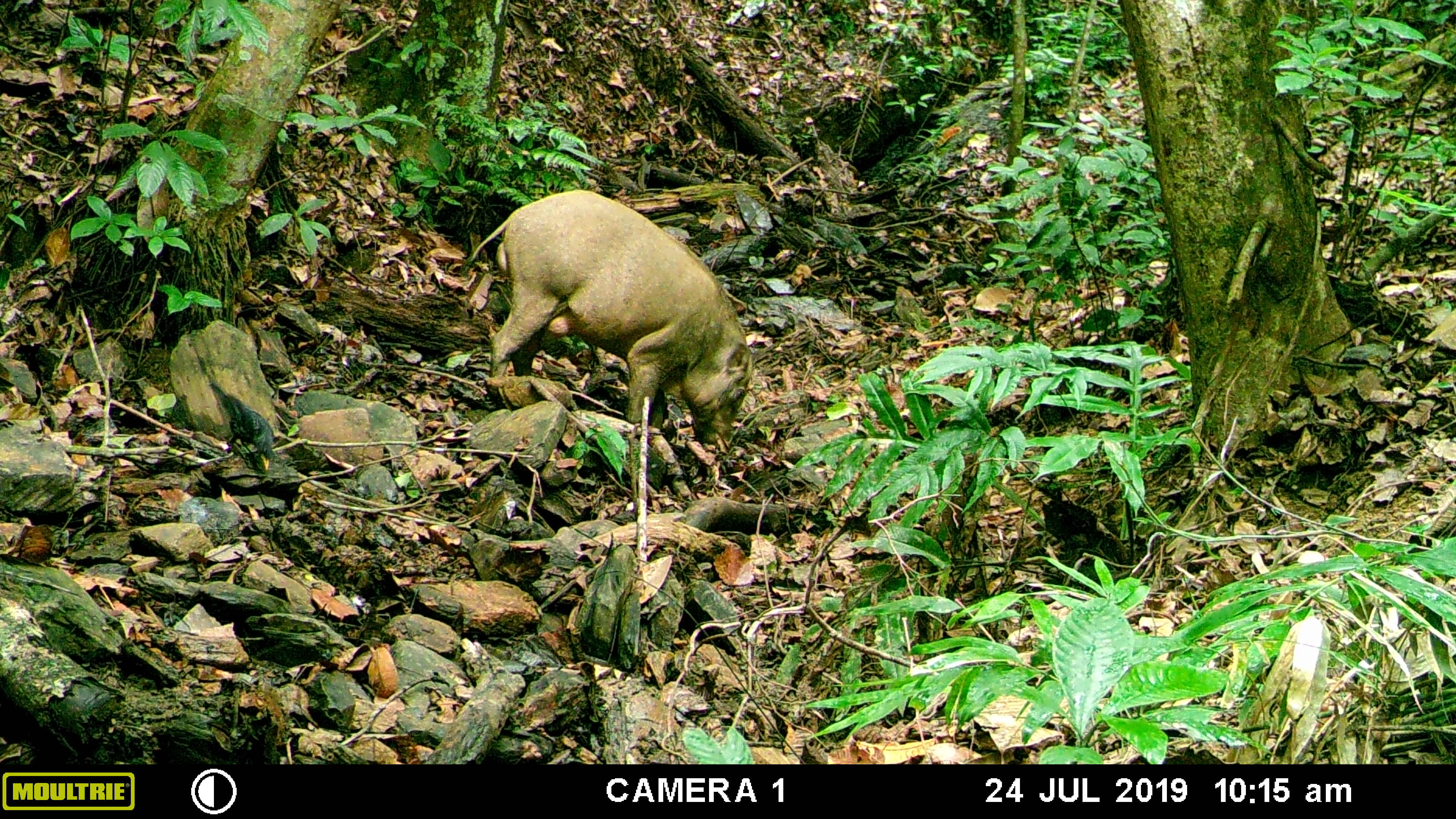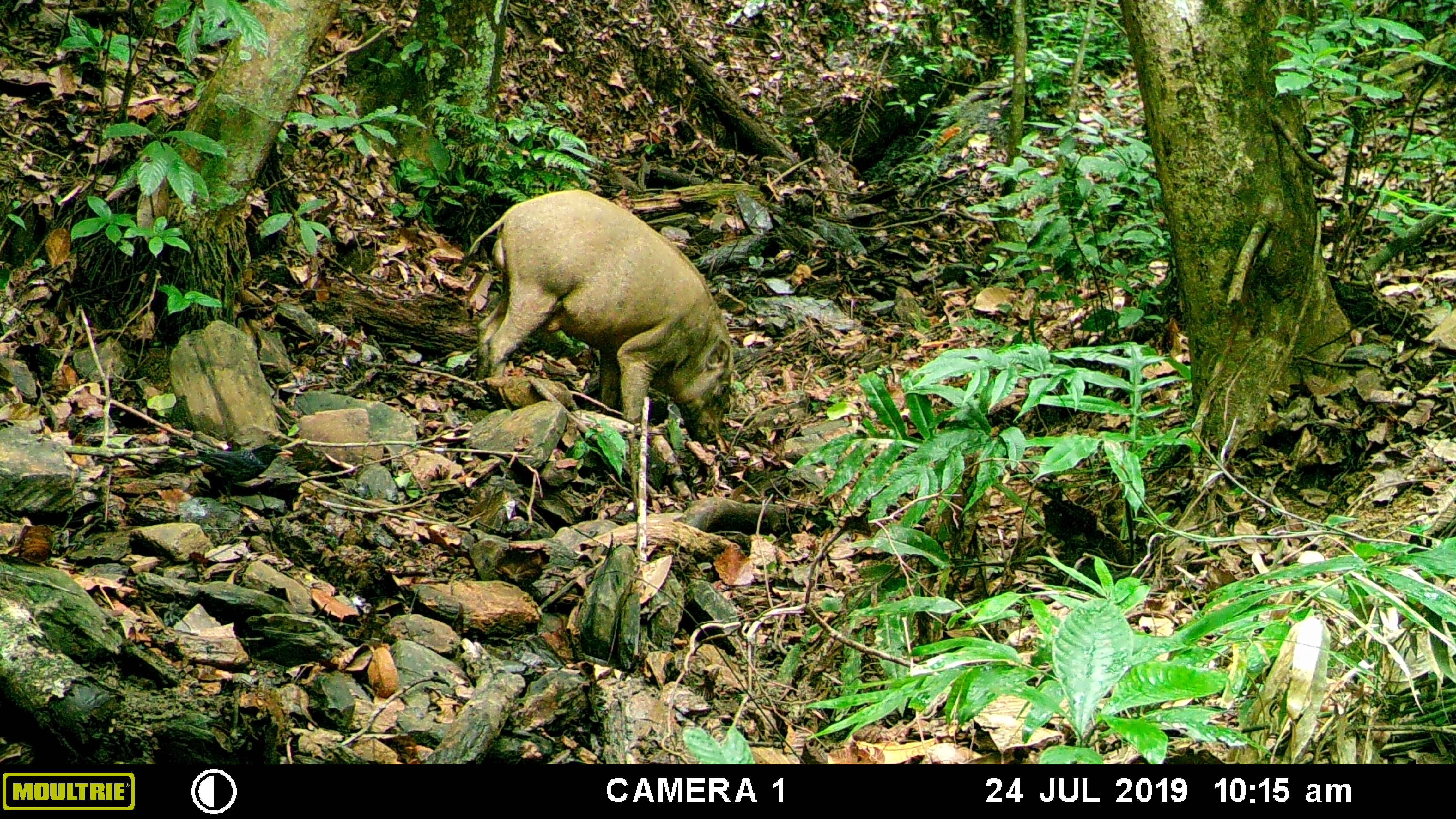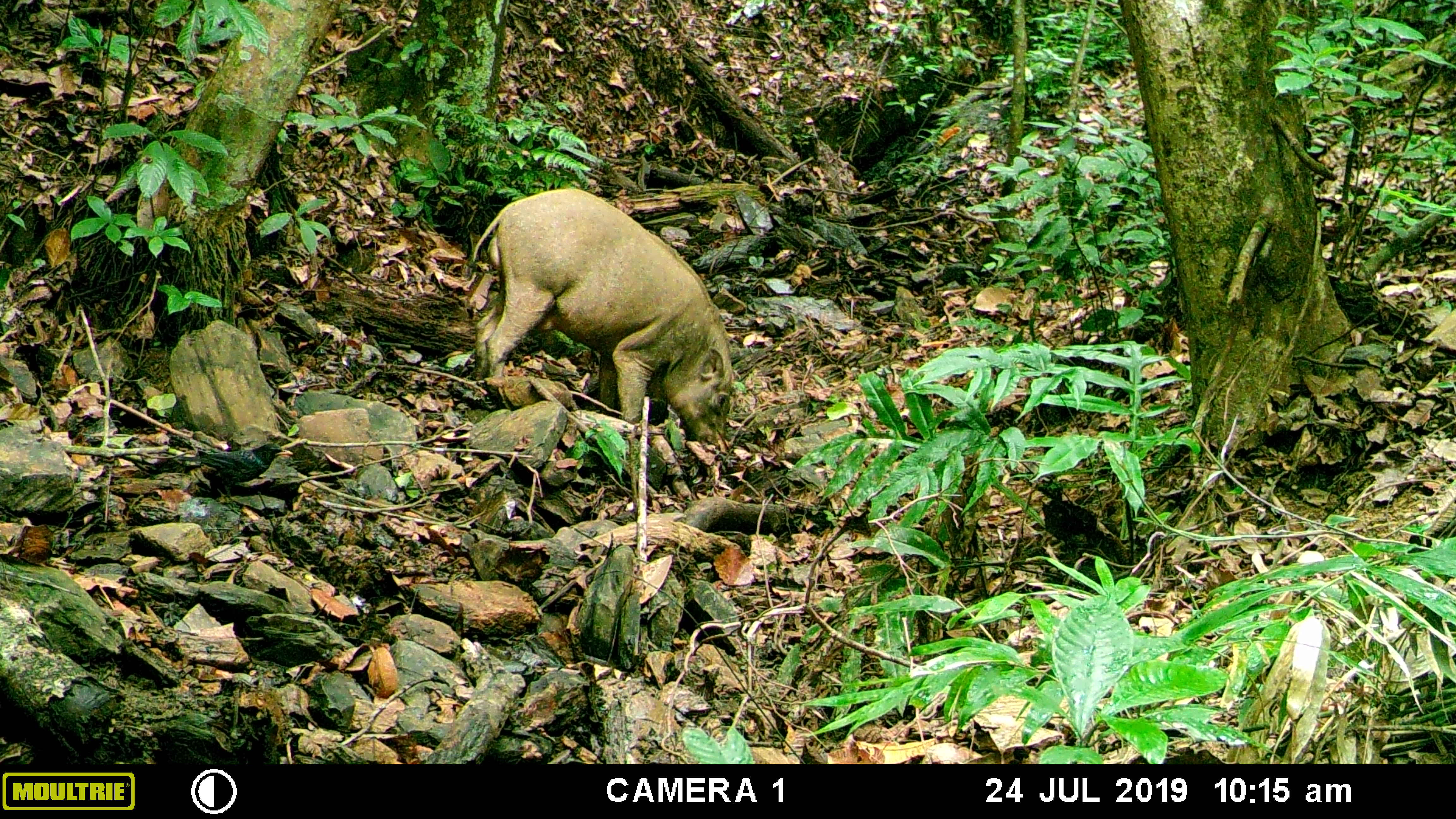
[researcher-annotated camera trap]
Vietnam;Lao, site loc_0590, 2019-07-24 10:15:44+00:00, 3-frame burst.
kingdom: Animalia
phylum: Chordata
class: Mammalia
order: Artiodactyla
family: Suidae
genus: Sus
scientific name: Sus scrofa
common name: eurasian wild pig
Eurasian wild pig (Sus scrofa). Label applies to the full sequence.